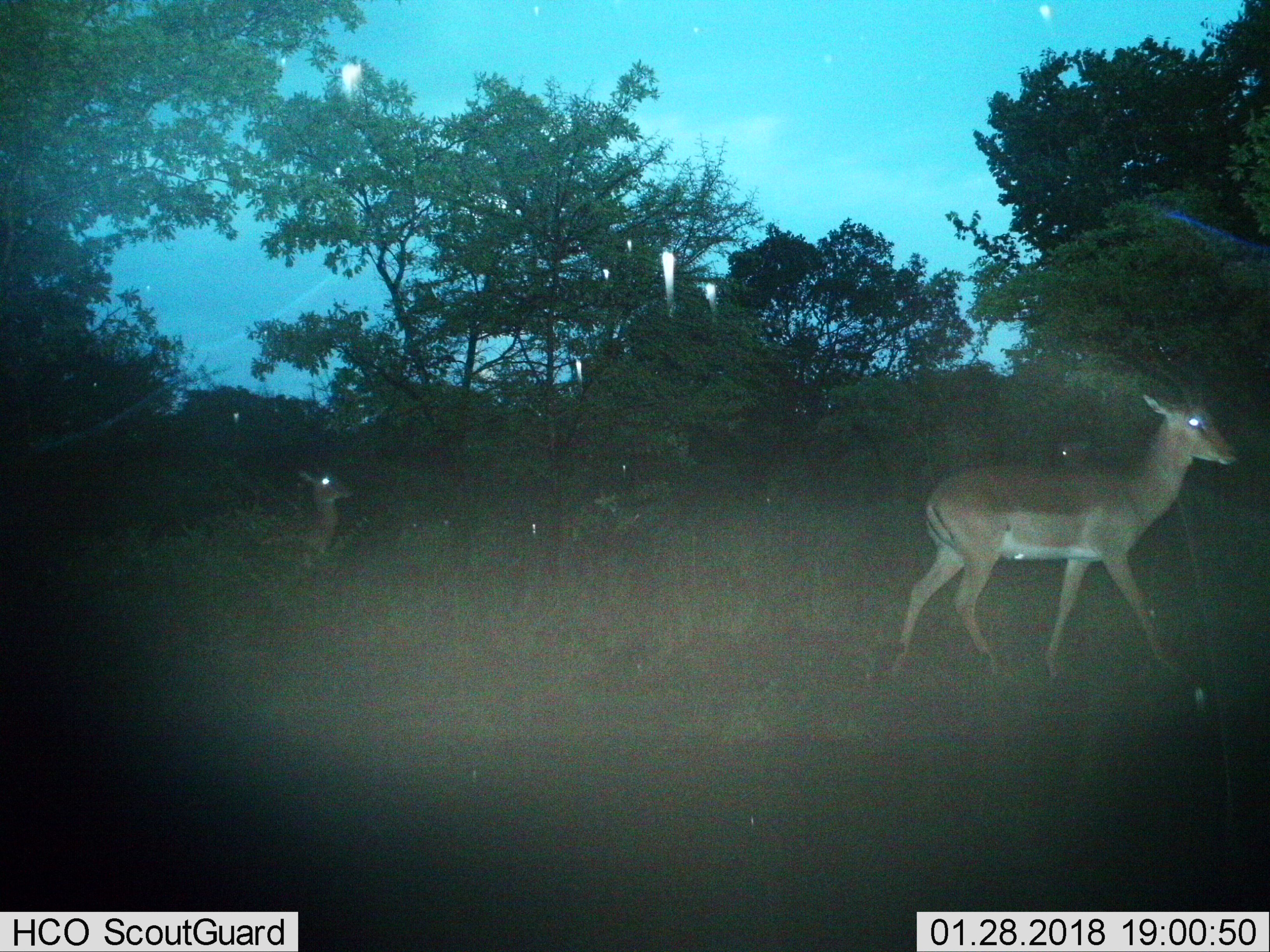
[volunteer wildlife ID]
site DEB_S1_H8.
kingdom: Animalia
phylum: Chordata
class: Mammalia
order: Artiodactyla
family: Bovidae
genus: Aepyceros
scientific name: Aepyceros melampus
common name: impala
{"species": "impala (Aepyceros melampus)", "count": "2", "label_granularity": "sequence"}